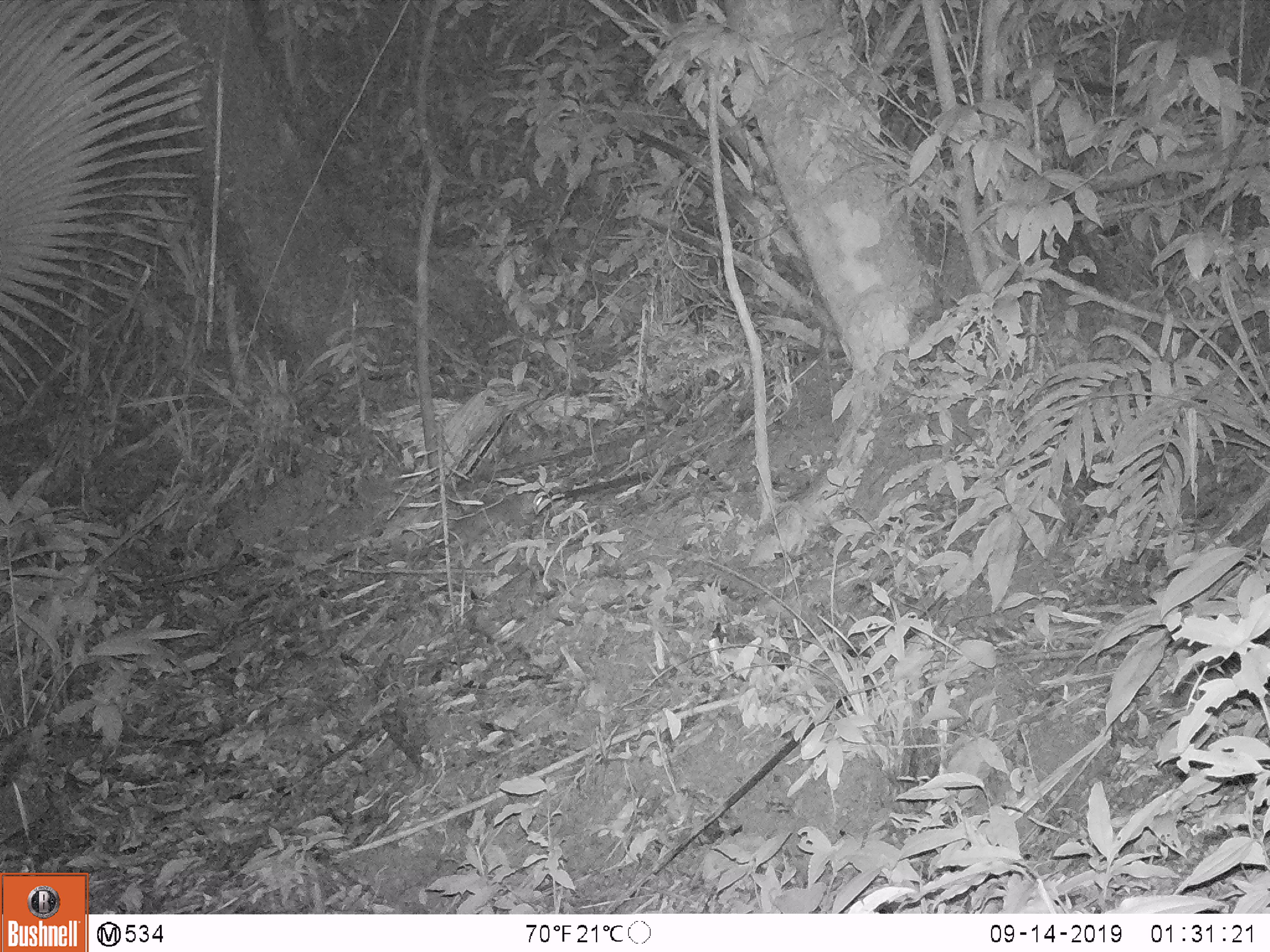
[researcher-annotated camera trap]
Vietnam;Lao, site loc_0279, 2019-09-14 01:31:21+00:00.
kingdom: Animalia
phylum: Chordata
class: Mammalia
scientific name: Mammalia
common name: mammal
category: unidentified small mammal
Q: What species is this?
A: Unidentified small mammal (mammal) (Mammalia).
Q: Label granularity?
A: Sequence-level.